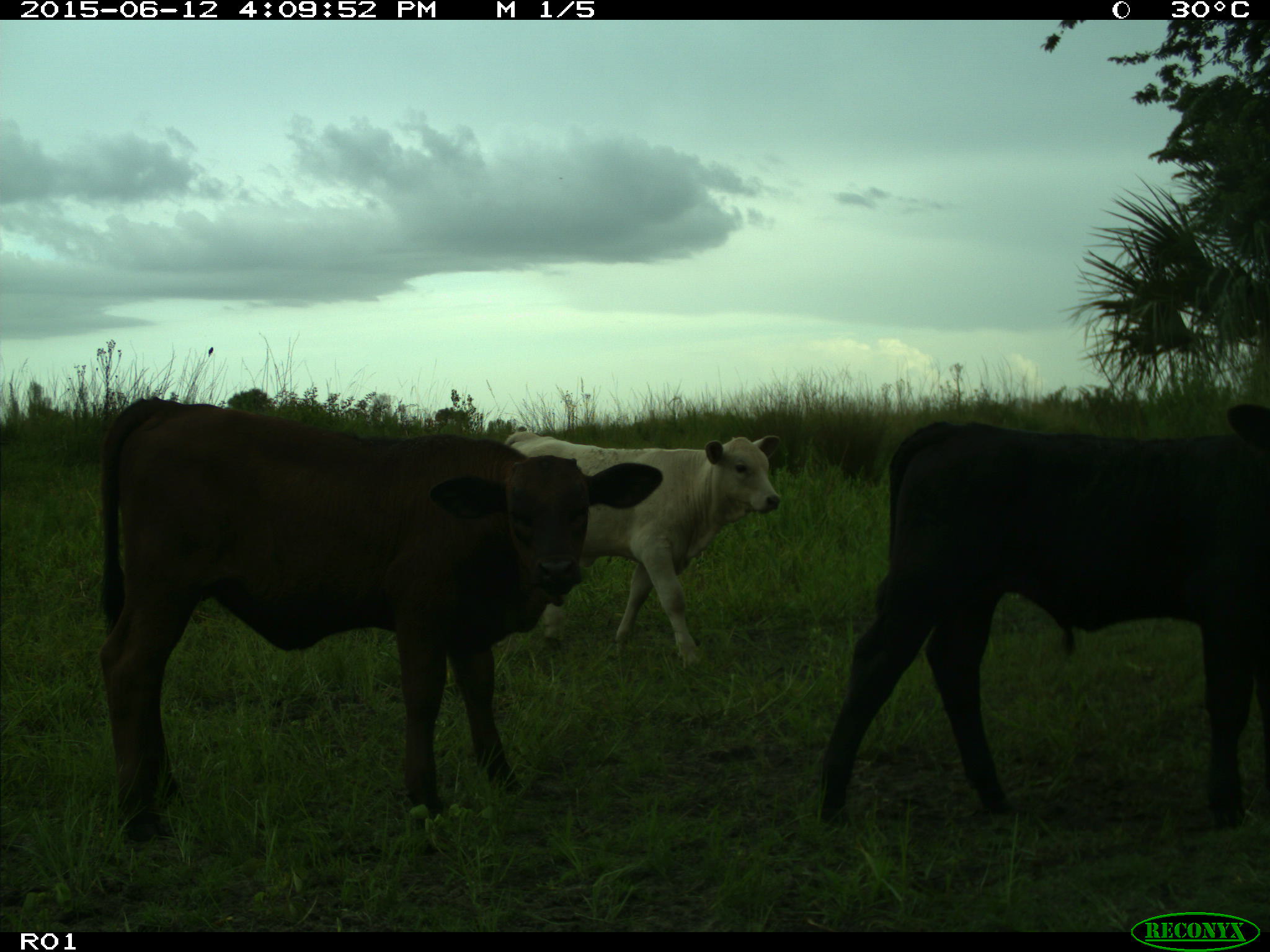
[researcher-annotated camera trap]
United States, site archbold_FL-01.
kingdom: Animalia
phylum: Chordata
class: Mammalia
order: Artiodactyla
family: Bovidae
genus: Bos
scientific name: Bos taurus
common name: domestic cow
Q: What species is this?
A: Bos taurus (domestic cow).